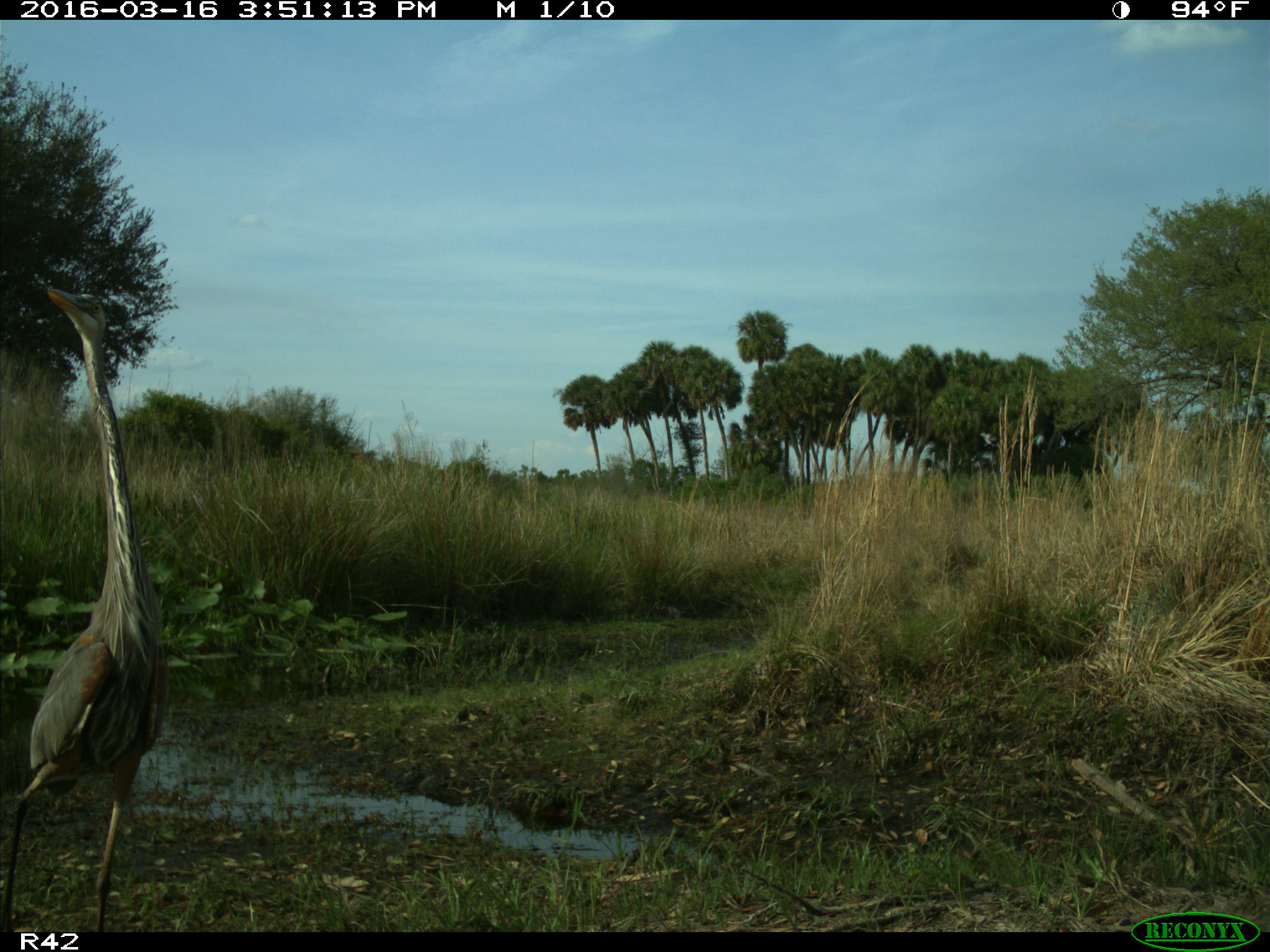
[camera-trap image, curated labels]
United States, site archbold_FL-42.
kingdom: Animalia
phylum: Chordata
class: Aves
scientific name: Aves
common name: birds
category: unidentified bird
Unidentified bird (birds) (Aves).